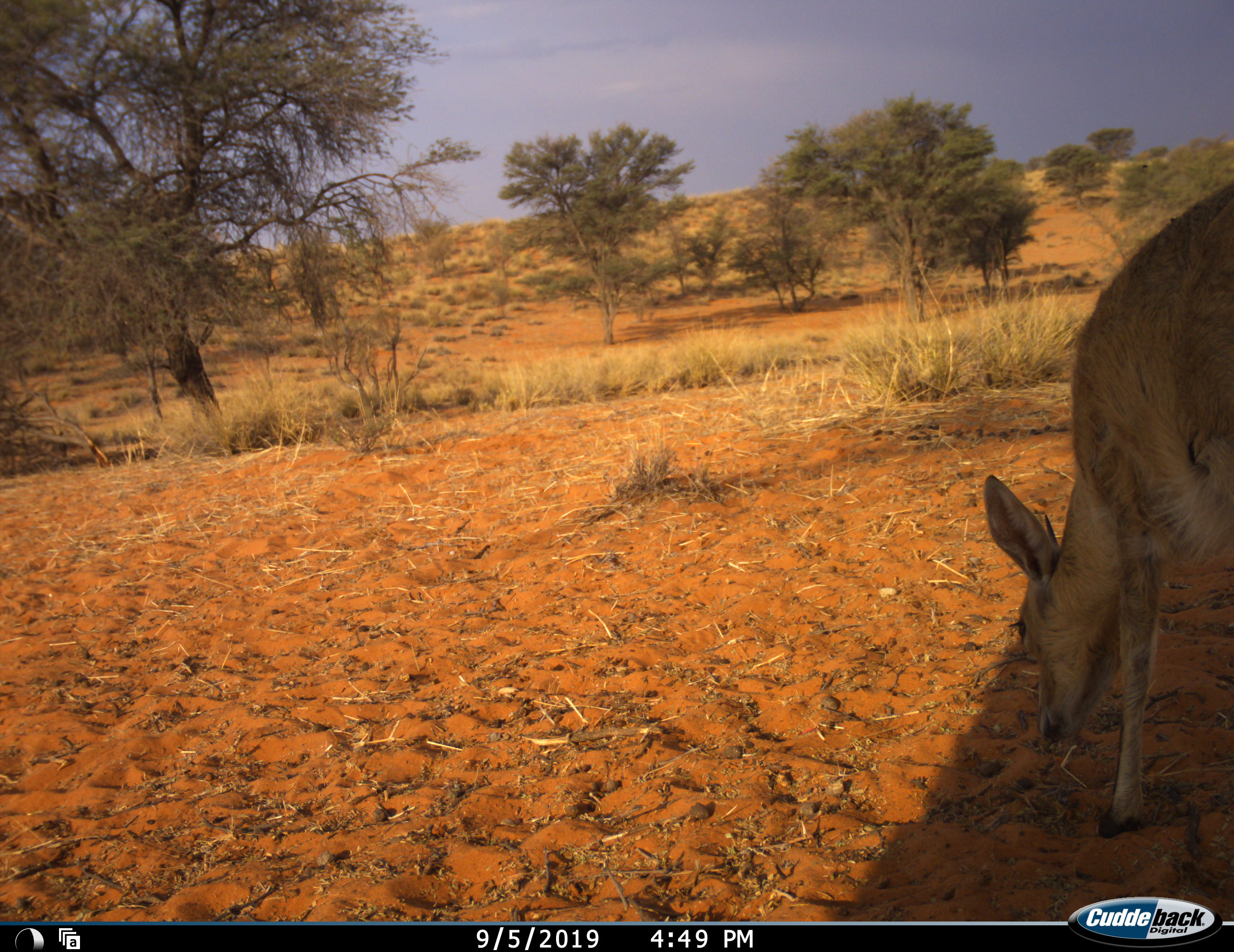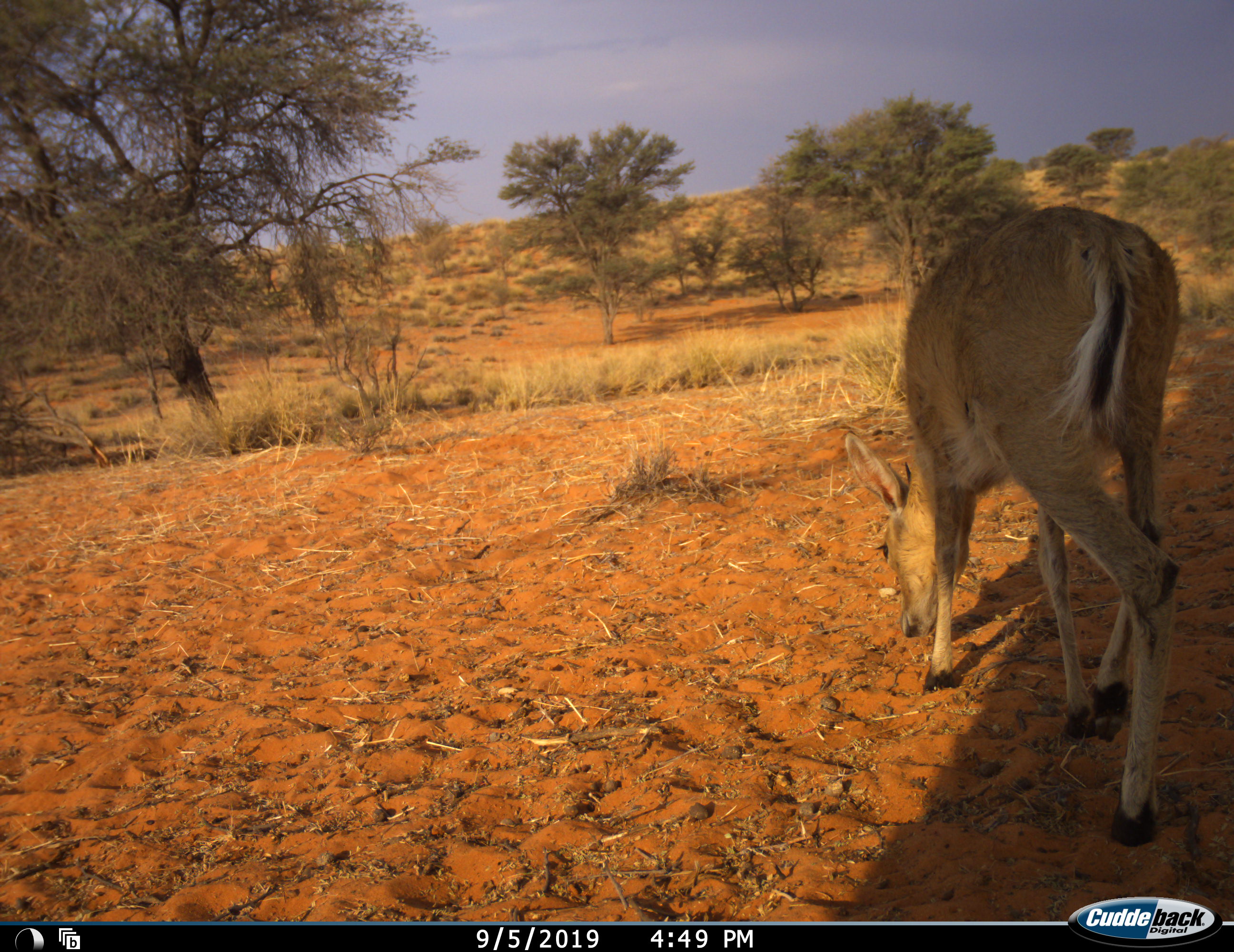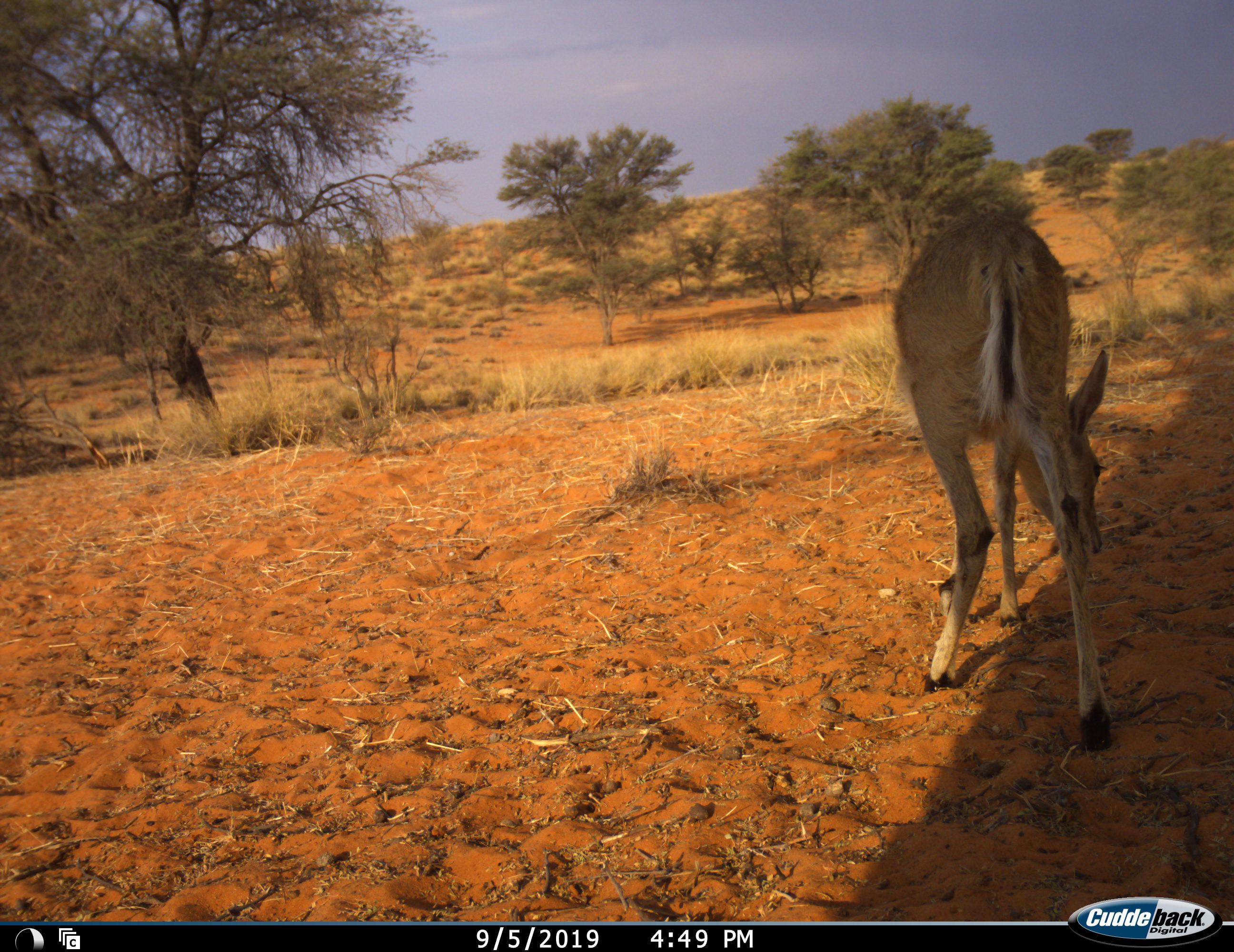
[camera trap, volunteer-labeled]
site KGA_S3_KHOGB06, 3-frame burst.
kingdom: Animalia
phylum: Chordata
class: Mammalia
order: Artiodactyla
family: Bovidae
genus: Sylvicapra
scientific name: Sylvicapra grimmia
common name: common duiker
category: duikercommongrey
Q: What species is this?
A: Duikercommongrey (common duiker) (Sylvicapra grimmia).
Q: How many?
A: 1.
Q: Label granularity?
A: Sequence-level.